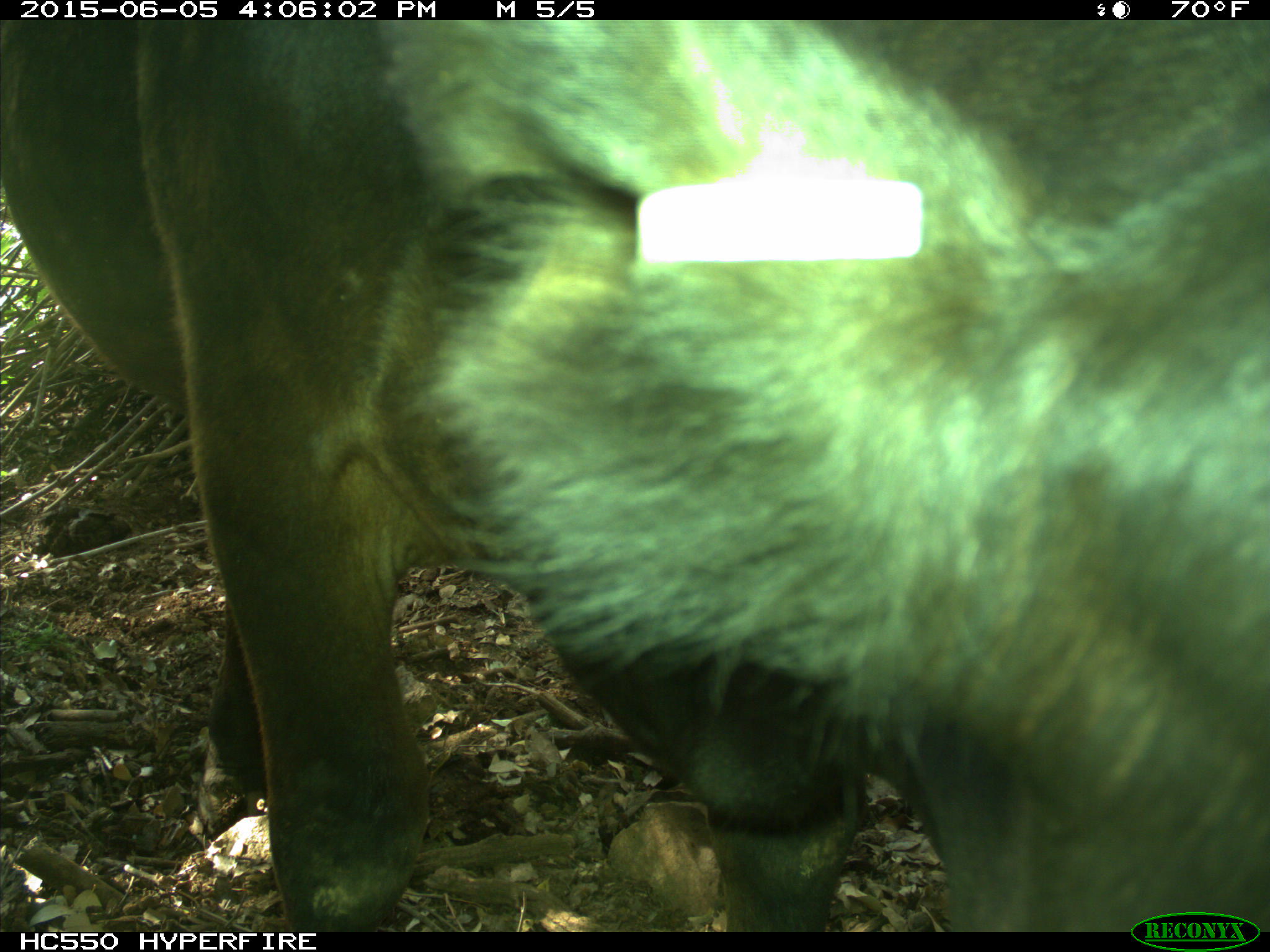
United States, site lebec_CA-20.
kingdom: Animalia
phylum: Chordata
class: Mammalia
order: Artiodactyla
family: Bovidae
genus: Bos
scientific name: Bos taurus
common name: domestic cow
Bos taurus (domestic cow).